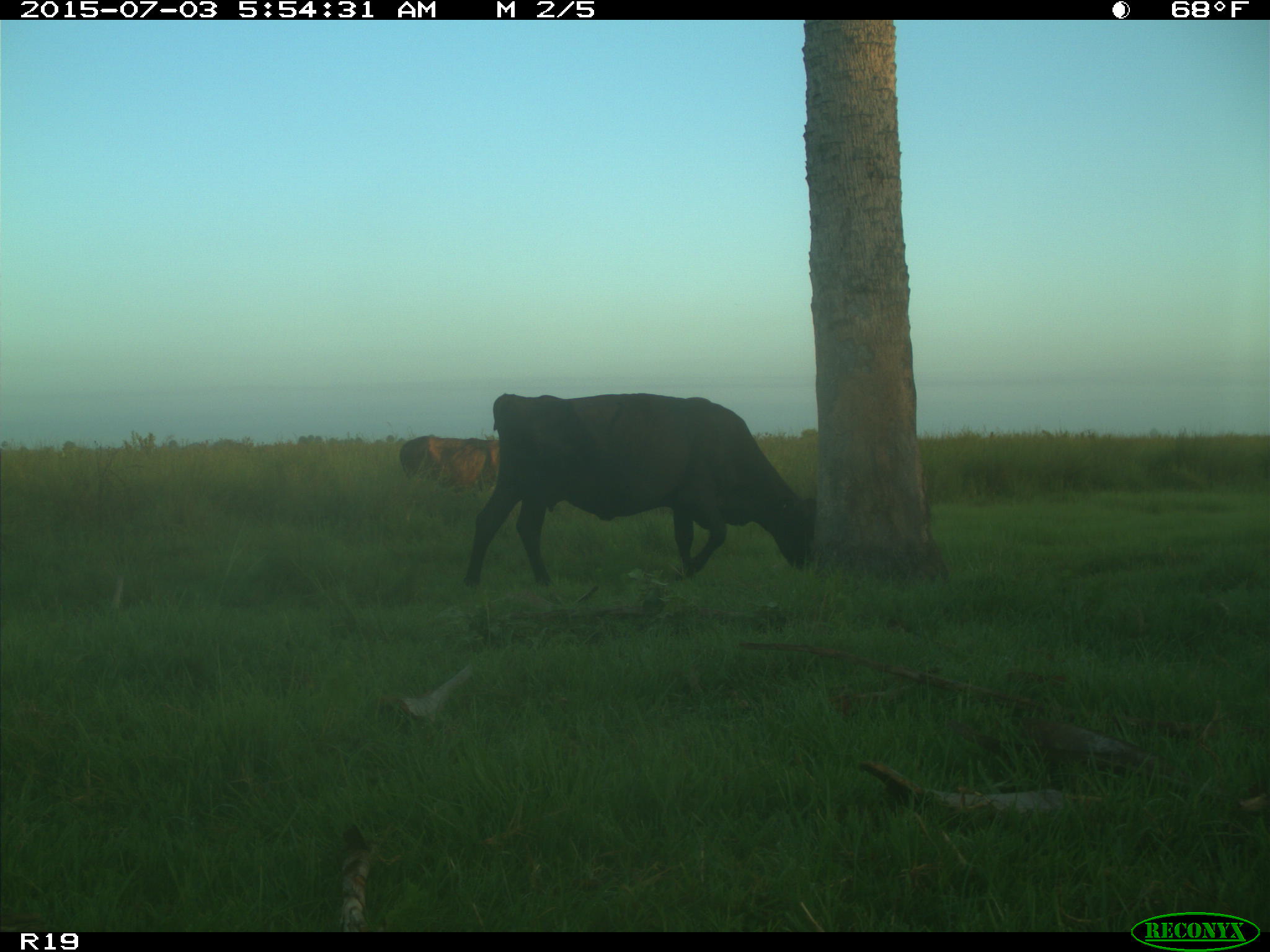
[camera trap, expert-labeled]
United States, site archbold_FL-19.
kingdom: Animalia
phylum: Chordata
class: Mammalia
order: Artiodactyla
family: Bovidae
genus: Bos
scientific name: Bos taurus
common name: domestic cow